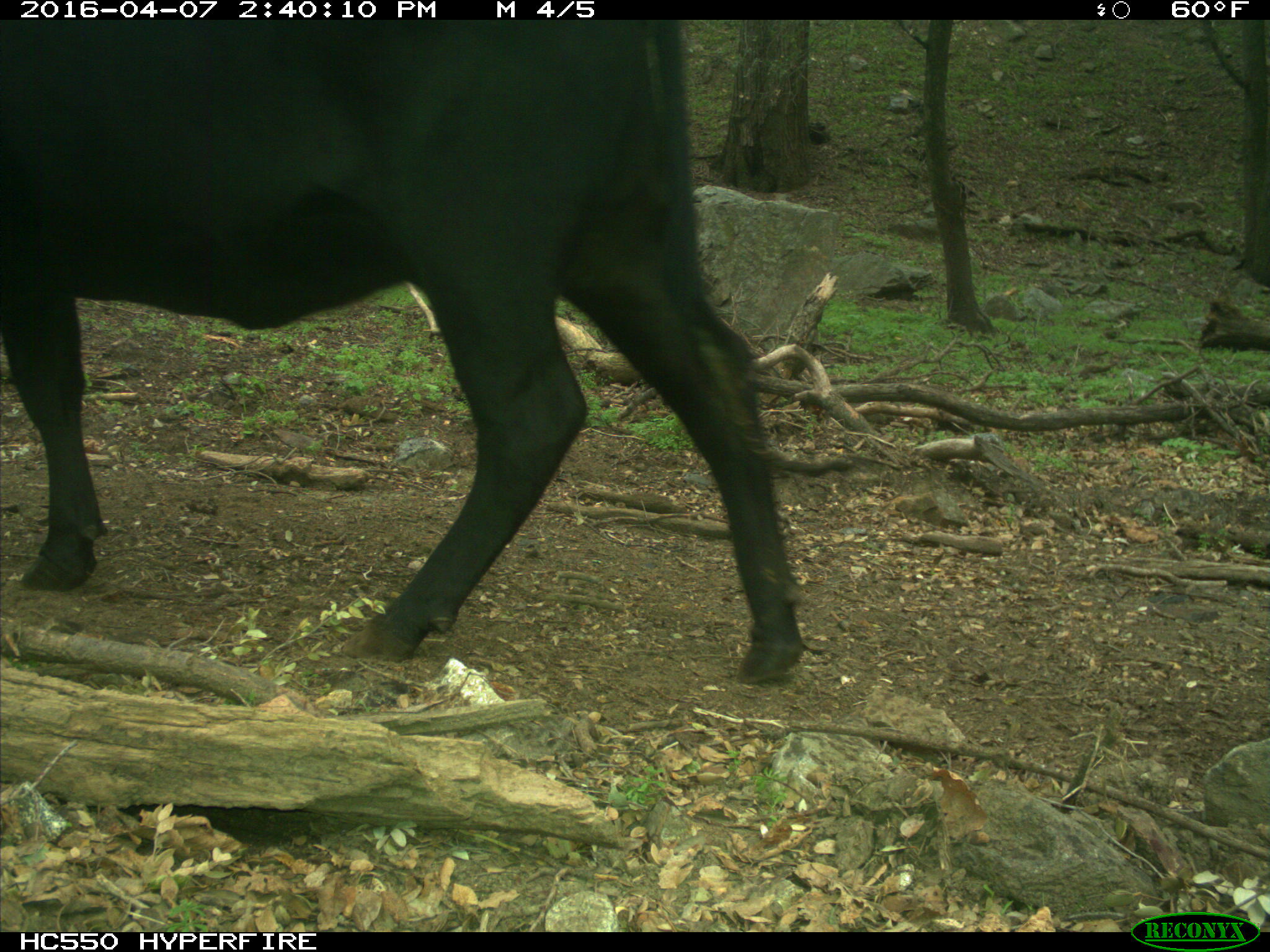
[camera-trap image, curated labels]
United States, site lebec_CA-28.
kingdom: Animalia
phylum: Chordata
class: Mammalia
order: Artiodactyla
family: Bovidae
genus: Bos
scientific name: Bos taurus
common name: domestic cow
Bos taurus (domestic cow).